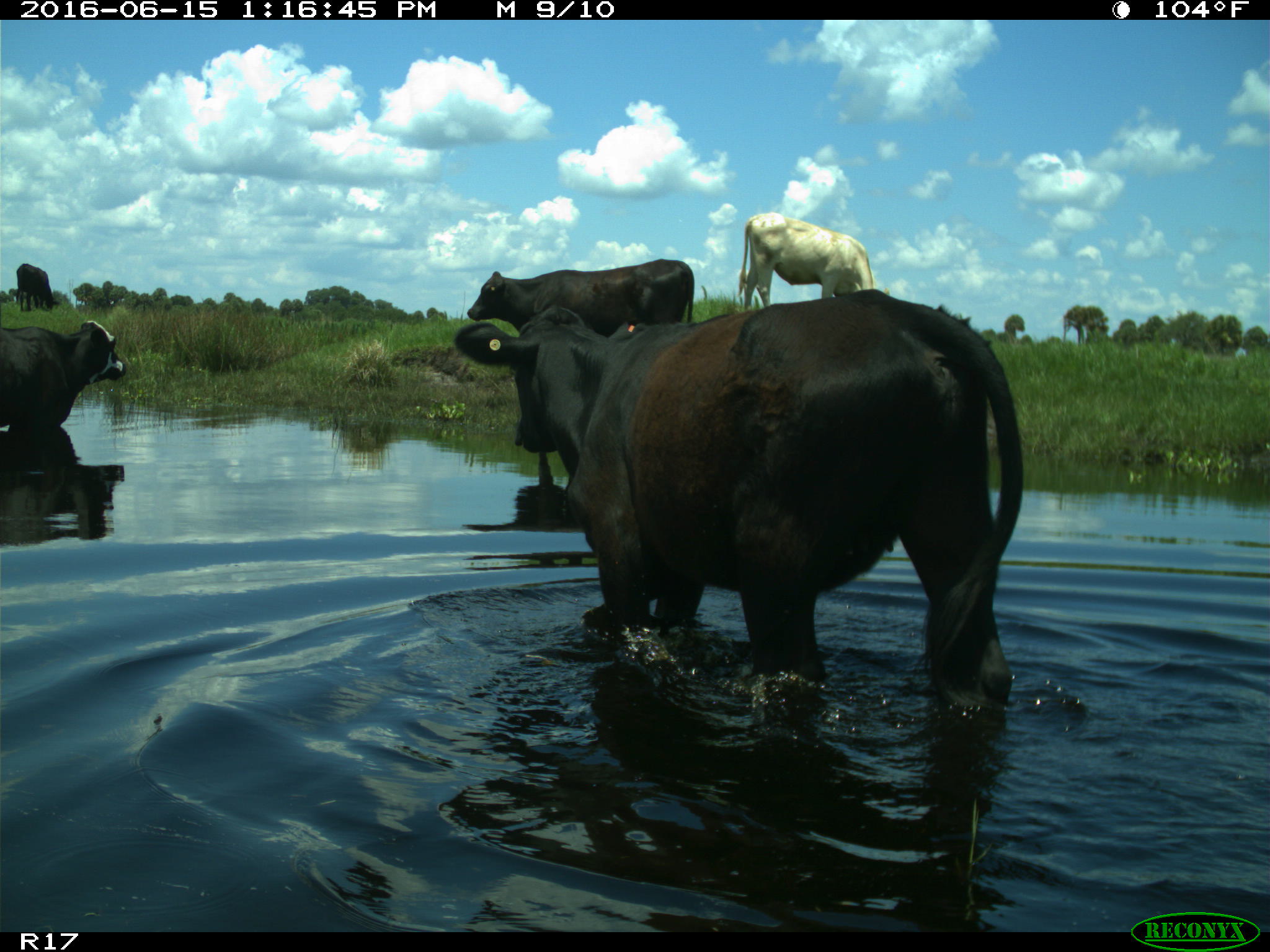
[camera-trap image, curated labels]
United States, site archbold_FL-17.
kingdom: Animalia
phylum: Chordata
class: Mammalia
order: Artiodactyla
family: Bovidae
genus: Bos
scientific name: Bos taurus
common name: domestic cow